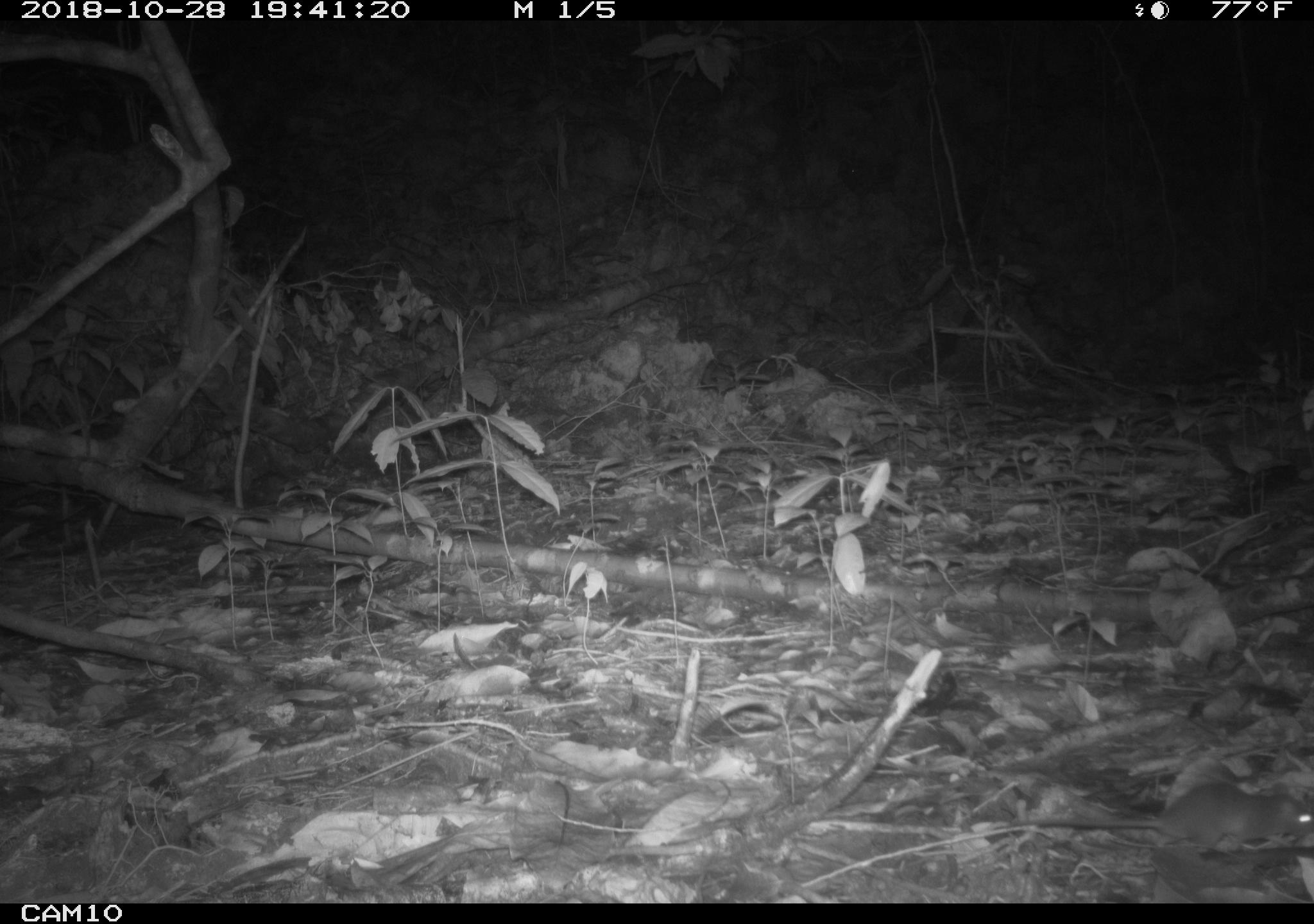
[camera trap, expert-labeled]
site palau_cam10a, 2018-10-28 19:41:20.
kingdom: Animalia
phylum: Chordata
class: Mammalia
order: Rodentia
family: Muridae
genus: Rattus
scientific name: Rattus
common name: rat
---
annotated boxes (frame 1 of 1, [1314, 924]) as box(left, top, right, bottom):
rat: box(957, 785, 1311, 859)